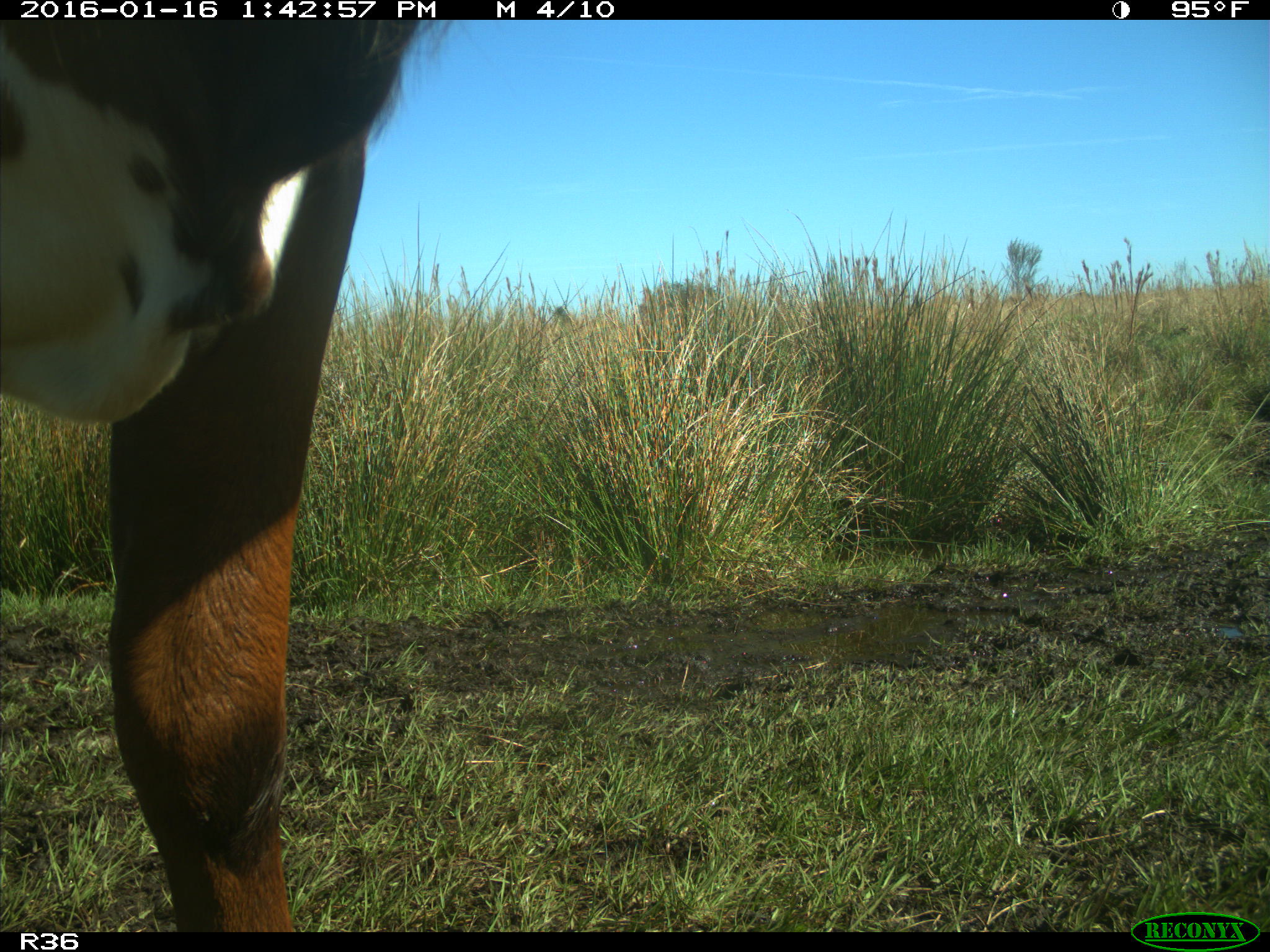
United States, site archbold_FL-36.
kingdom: Animalia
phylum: Chordata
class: Mammalia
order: Artiodactyla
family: Bovidae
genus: Bos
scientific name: Bos taurus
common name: domestic cow